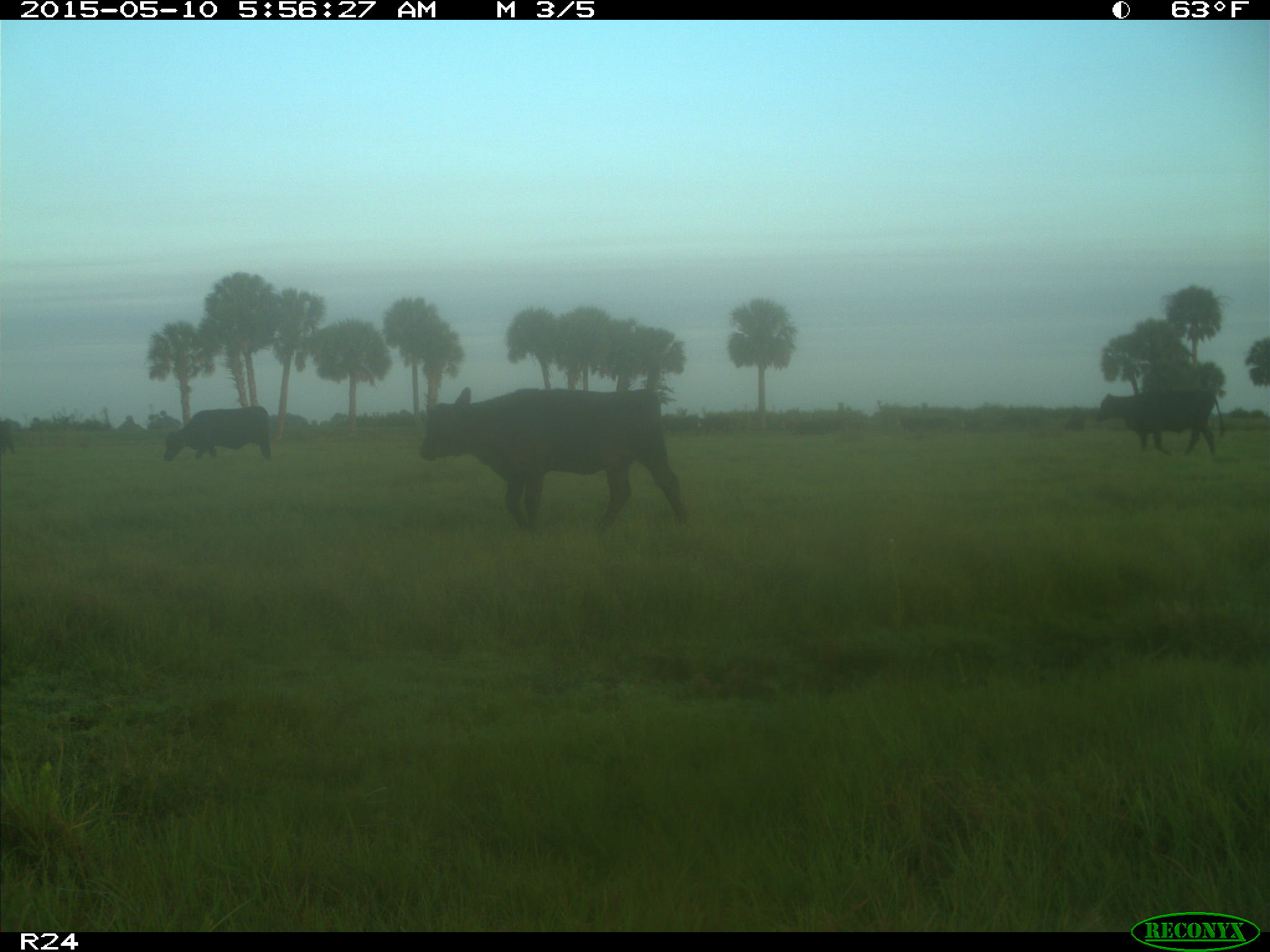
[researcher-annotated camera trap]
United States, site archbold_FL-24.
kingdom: Animalia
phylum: Chordata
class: Mammalia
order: Artiodactyla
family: Bovidae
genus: Bos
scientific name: Bos taurus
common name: domestic cow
Bos taurus (domestic cow).